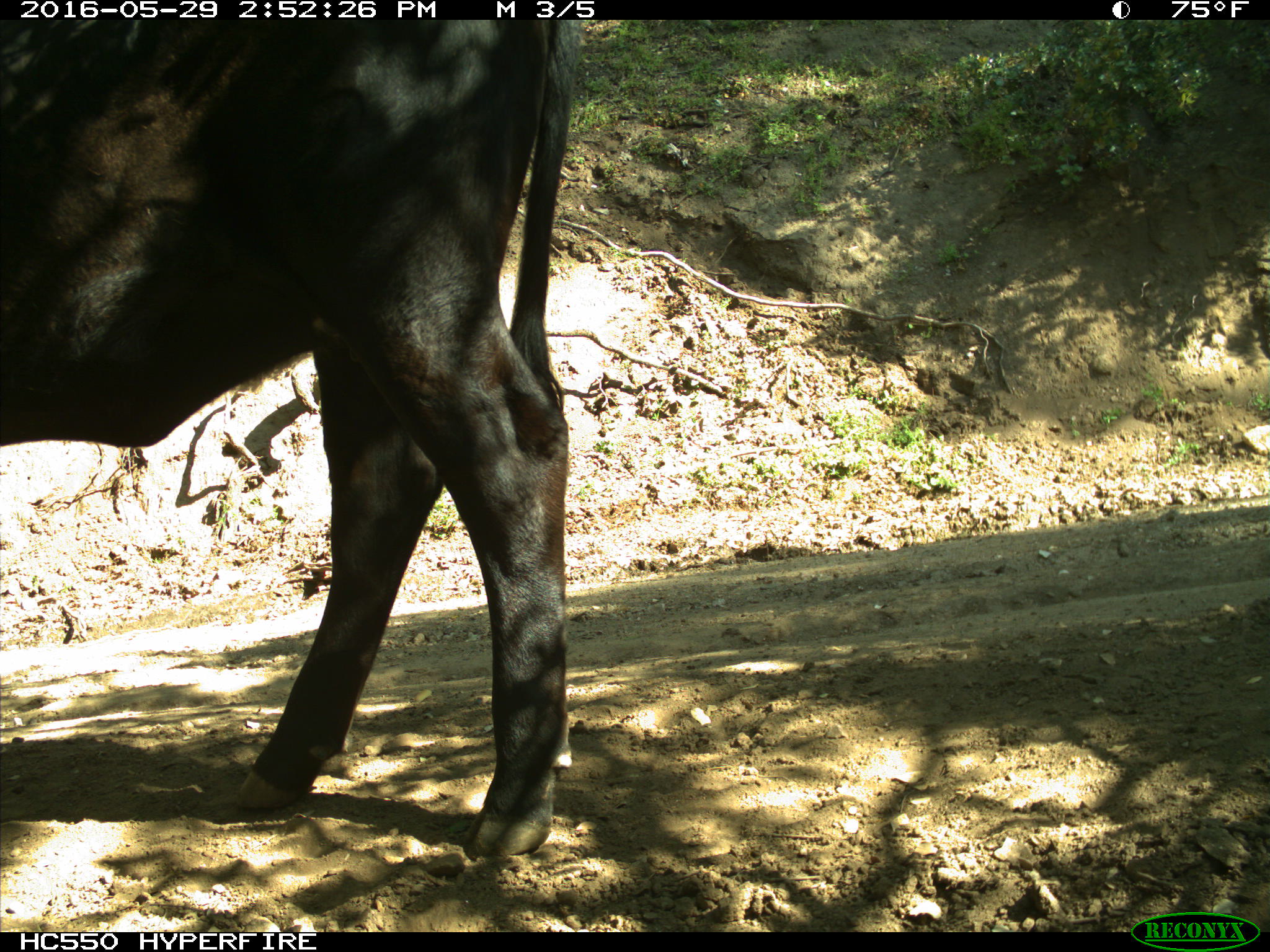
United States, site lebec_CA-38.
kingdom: Animalia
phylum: Chordata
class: Mammalia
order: Artiodactyla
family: Bovidae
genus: Bos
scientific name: Bos taurus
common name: domestic cow